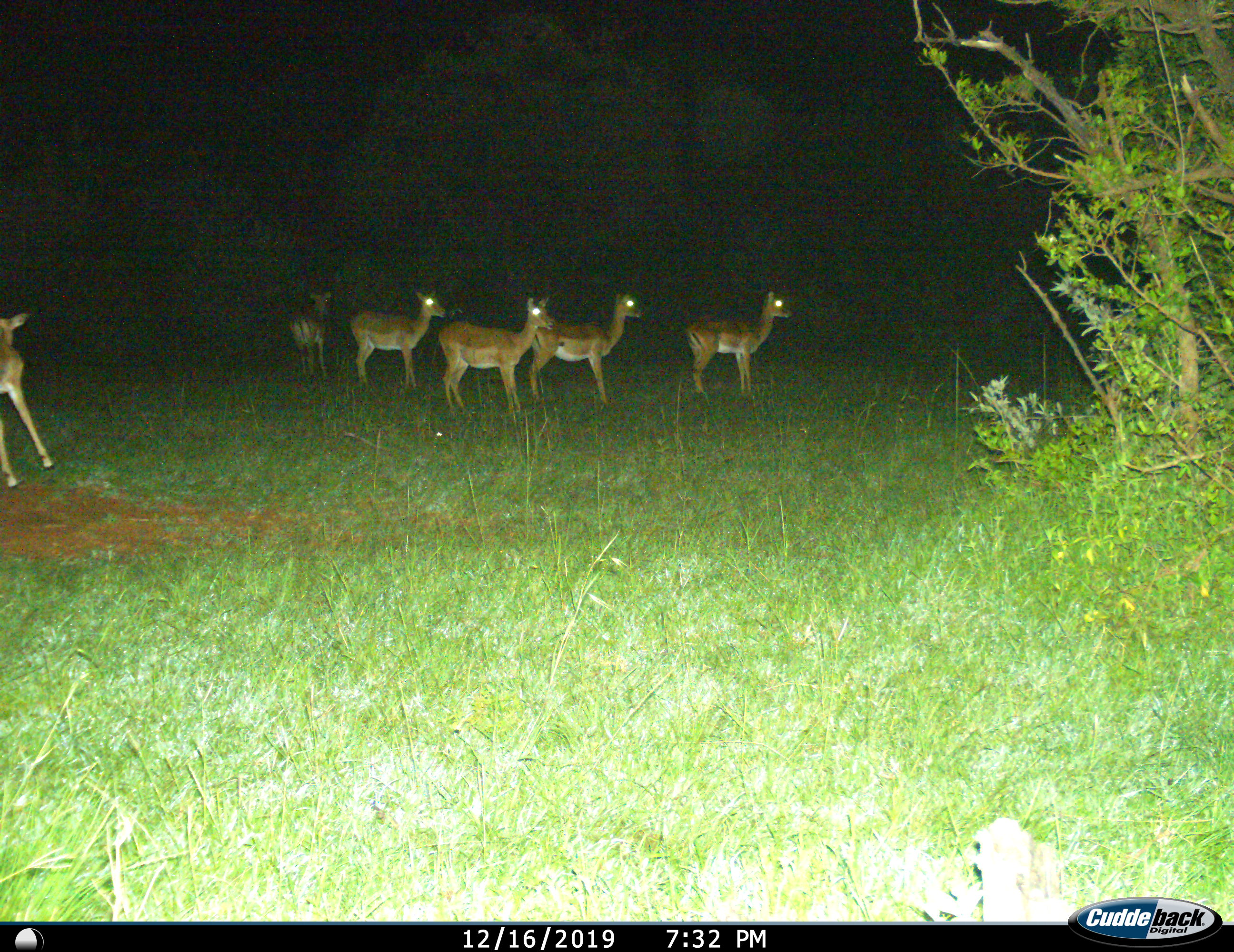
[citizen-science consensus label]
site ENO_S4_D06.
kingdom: Animalia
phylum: Chordata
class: Mammalia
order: Artiodactyla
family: Bovidae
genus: Aepyceros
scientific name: Aepyceros melampus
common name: impala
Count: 6.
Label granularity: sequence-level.